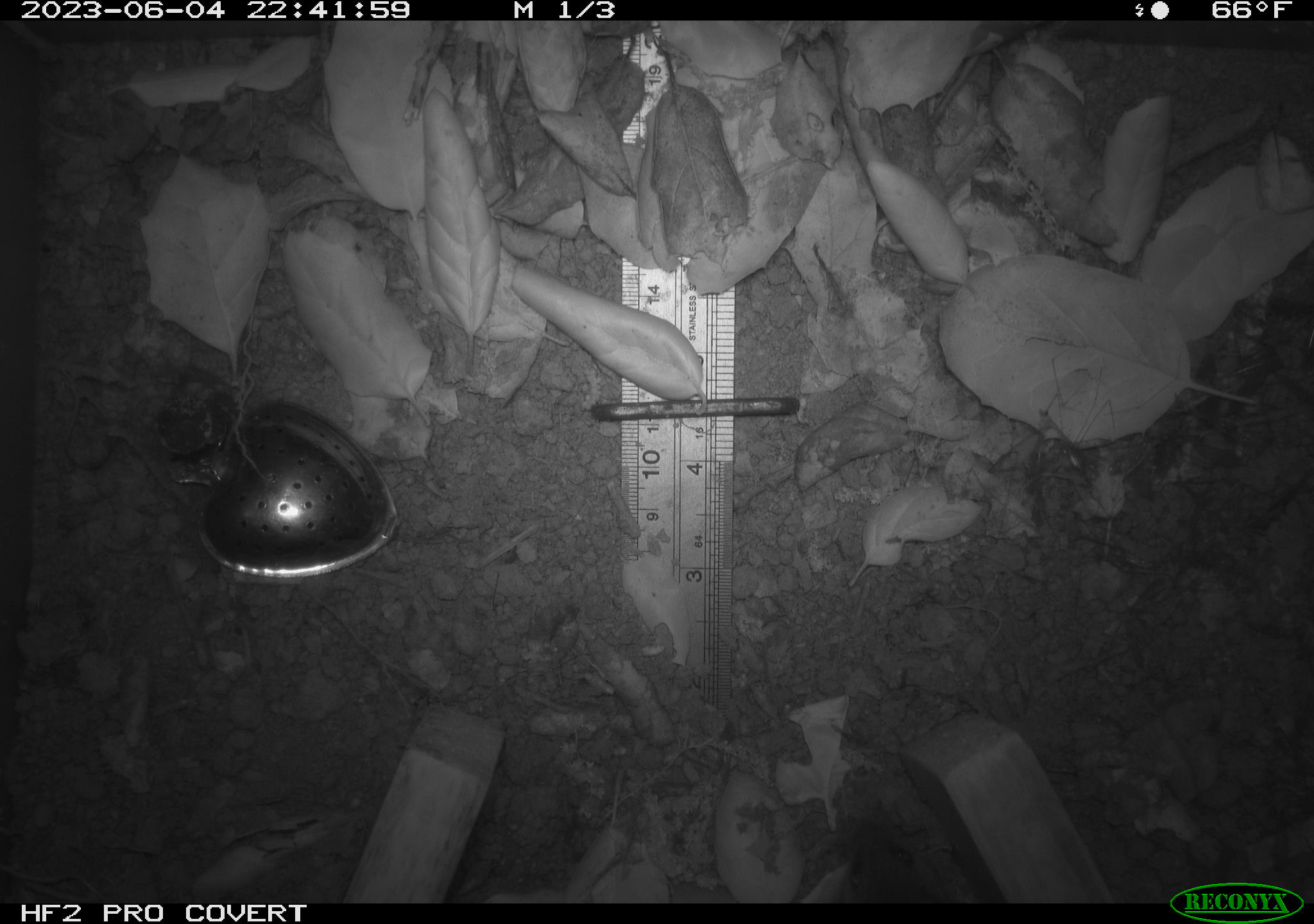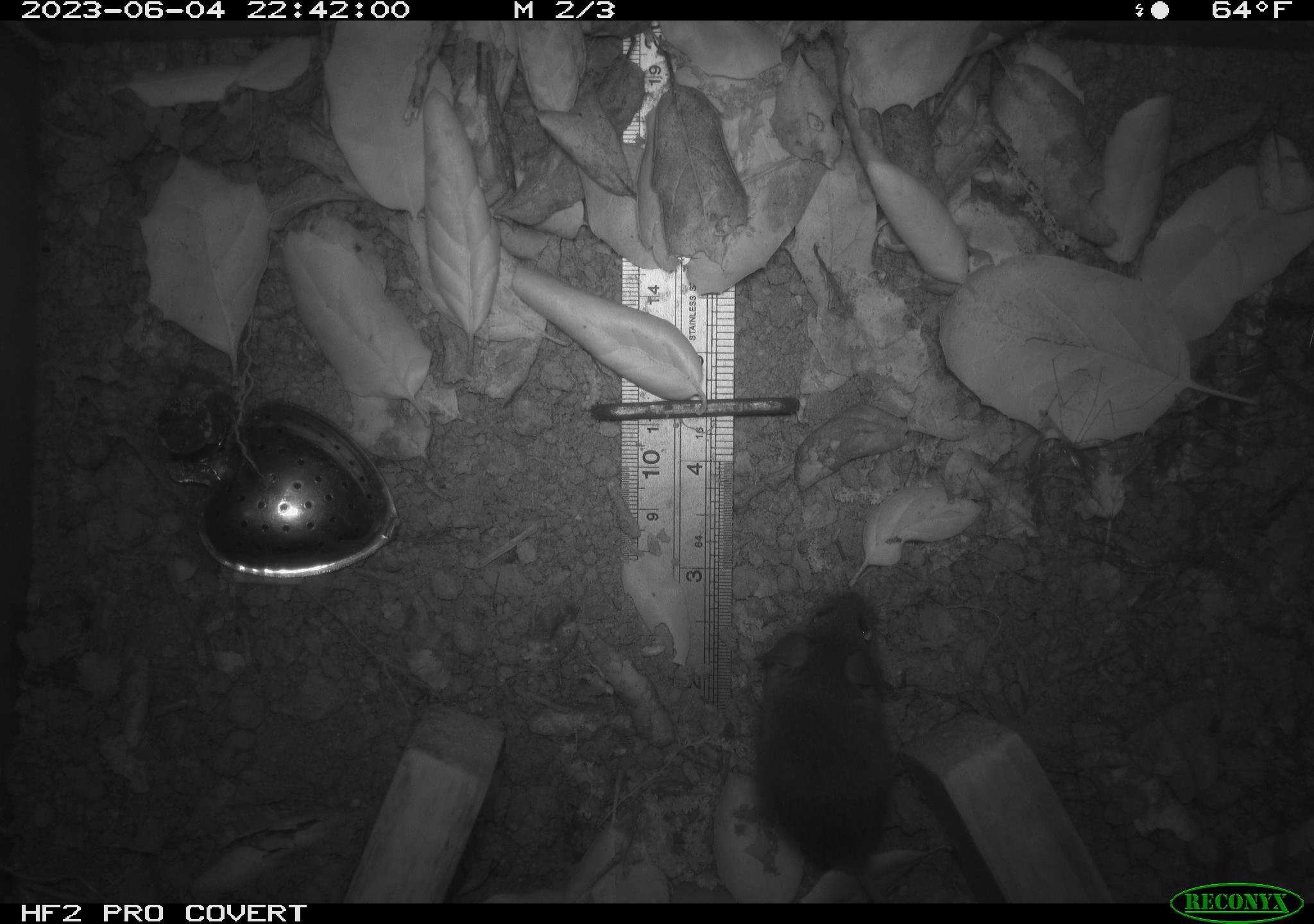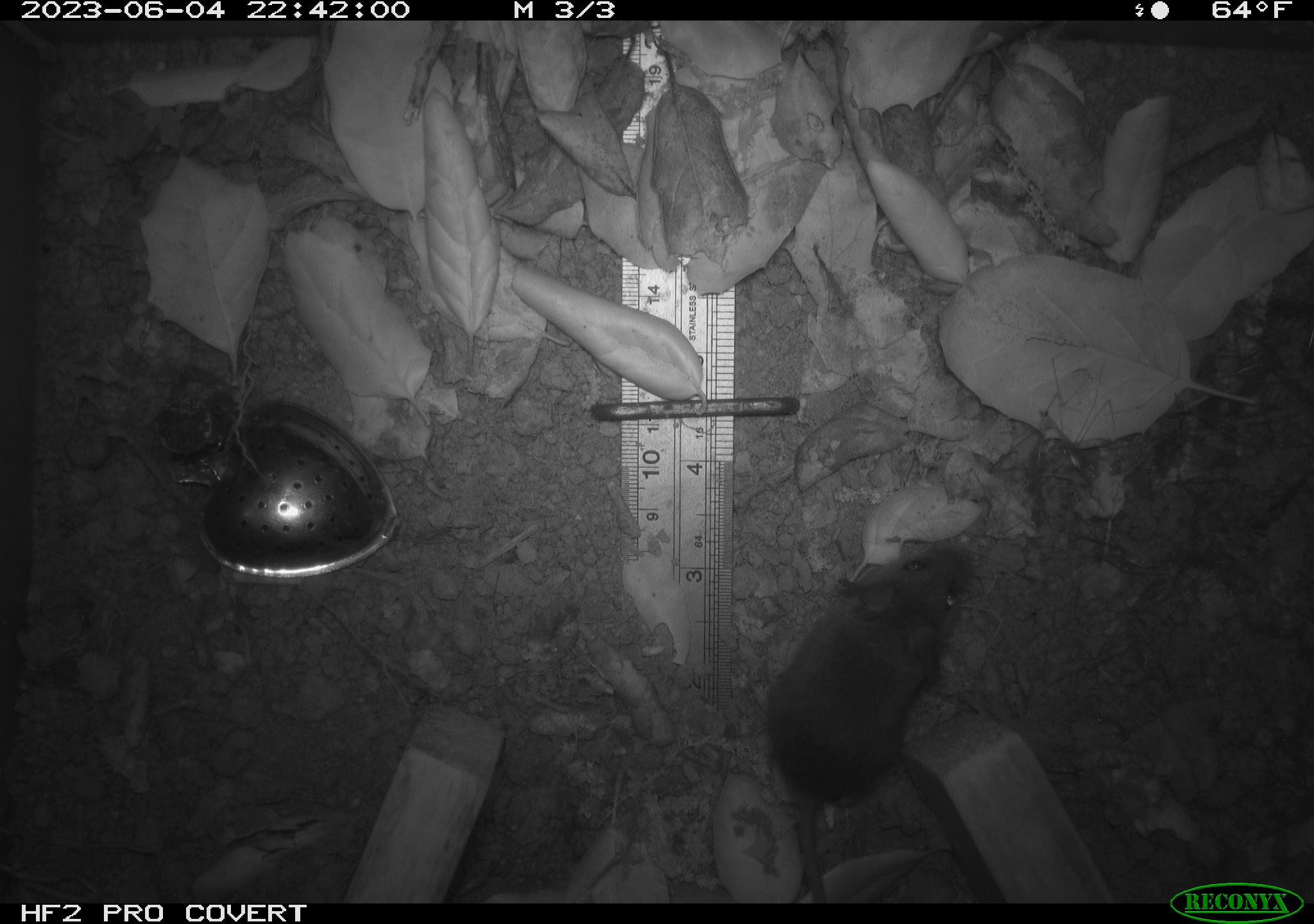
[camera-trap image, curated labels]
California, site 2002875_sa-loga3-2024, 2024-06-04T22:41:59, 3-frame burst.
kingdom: Animalia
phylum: Chordata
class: Mammalia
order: Rodentia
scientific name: Rodentia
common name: rodent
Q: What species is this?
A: Rodent (Rodentia).